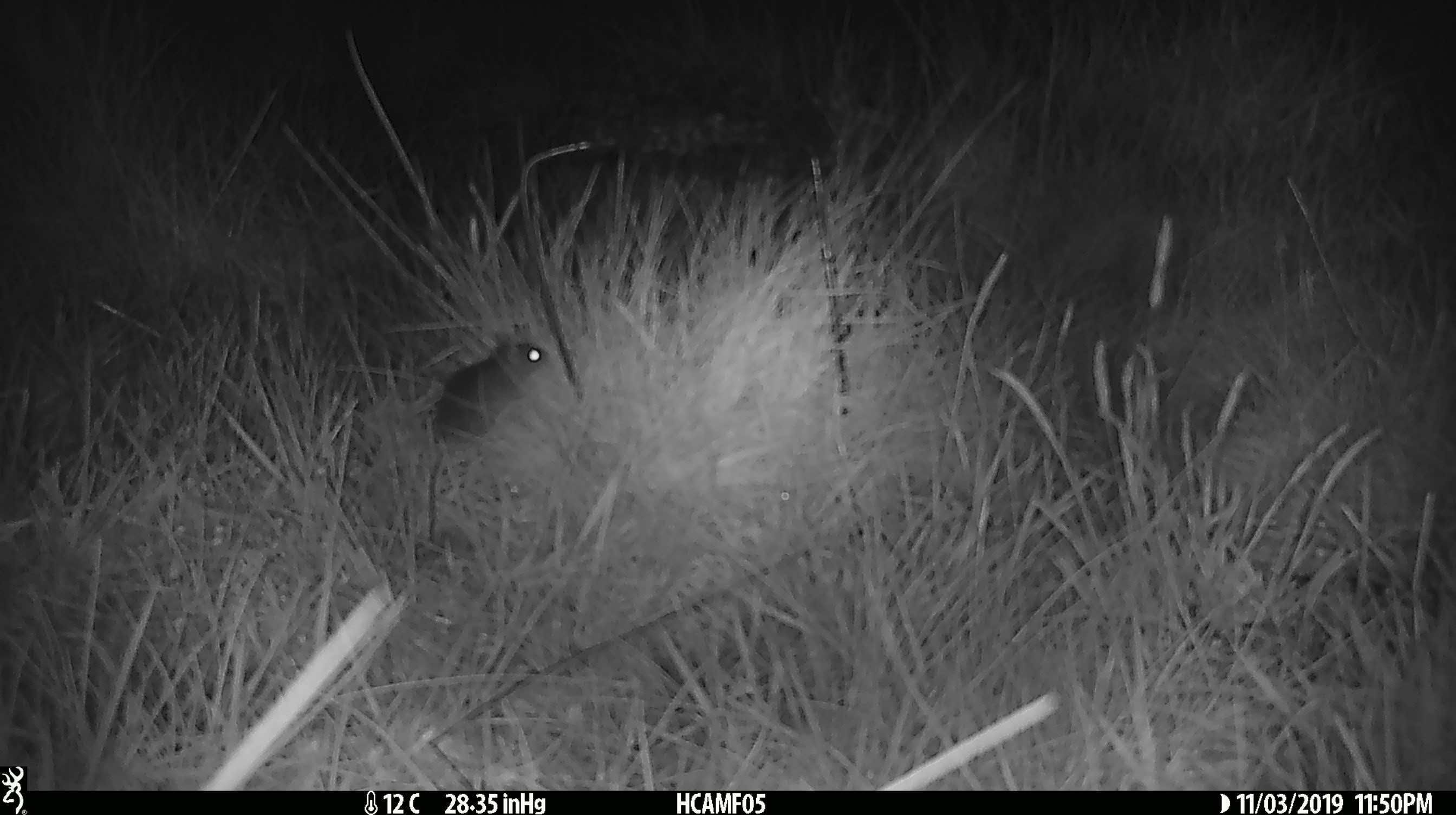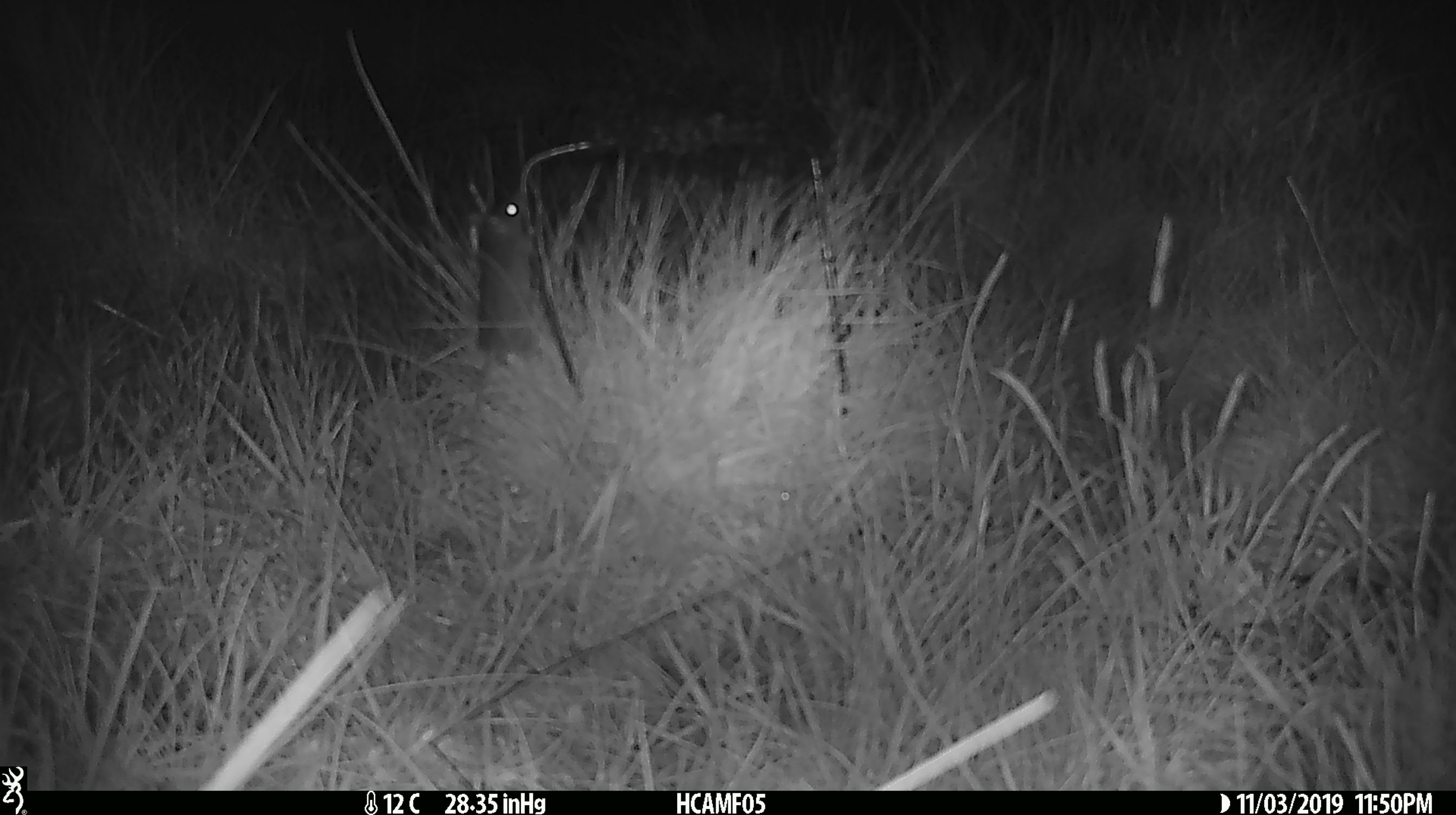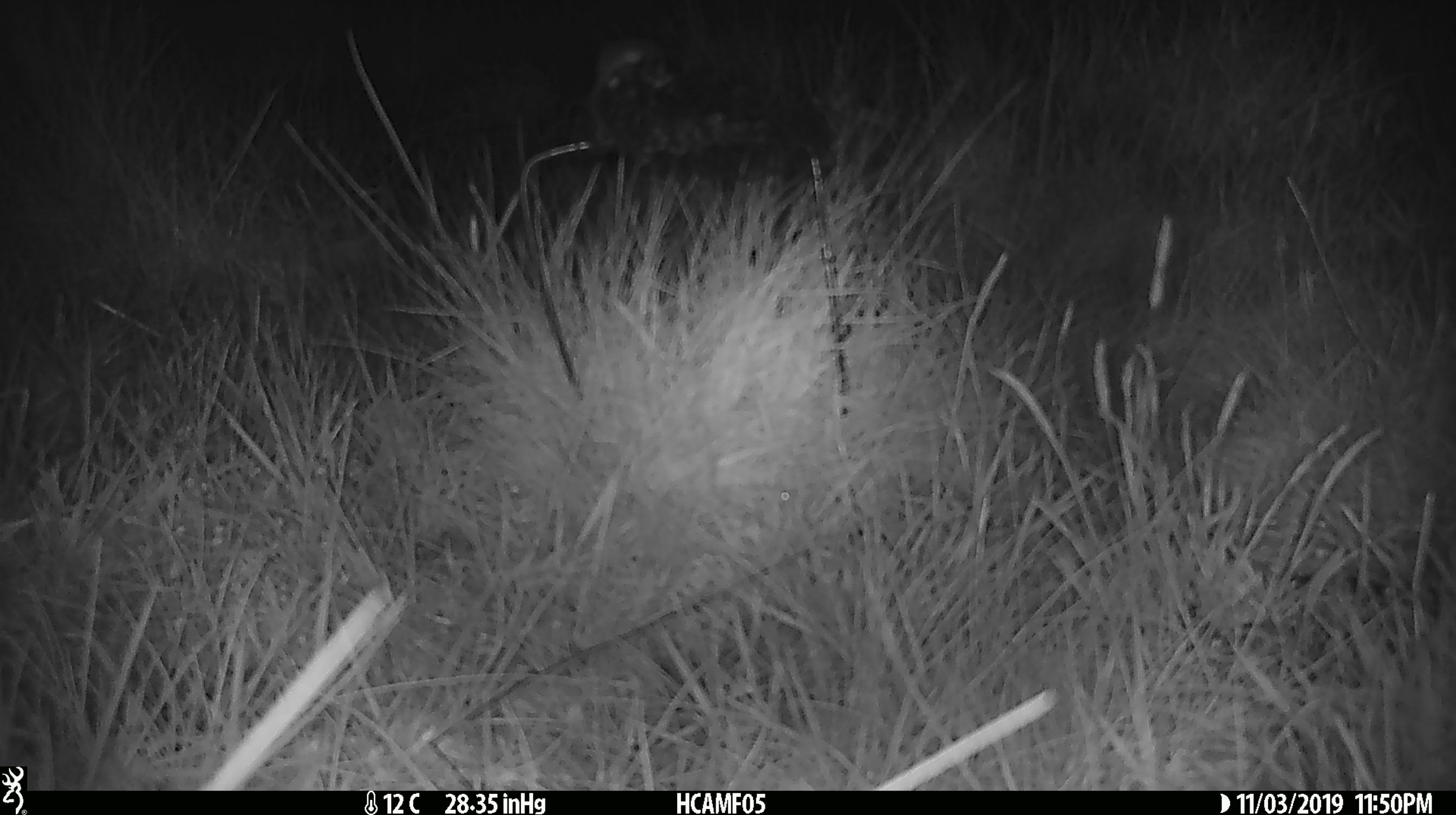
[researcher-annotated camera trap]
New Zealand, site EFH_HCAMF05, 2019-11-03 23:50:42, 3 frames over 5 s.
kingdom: Animalia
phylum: Chordata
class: Mammalia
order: Rodentia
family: Muridae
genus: Mus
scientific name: Mus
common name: mouse